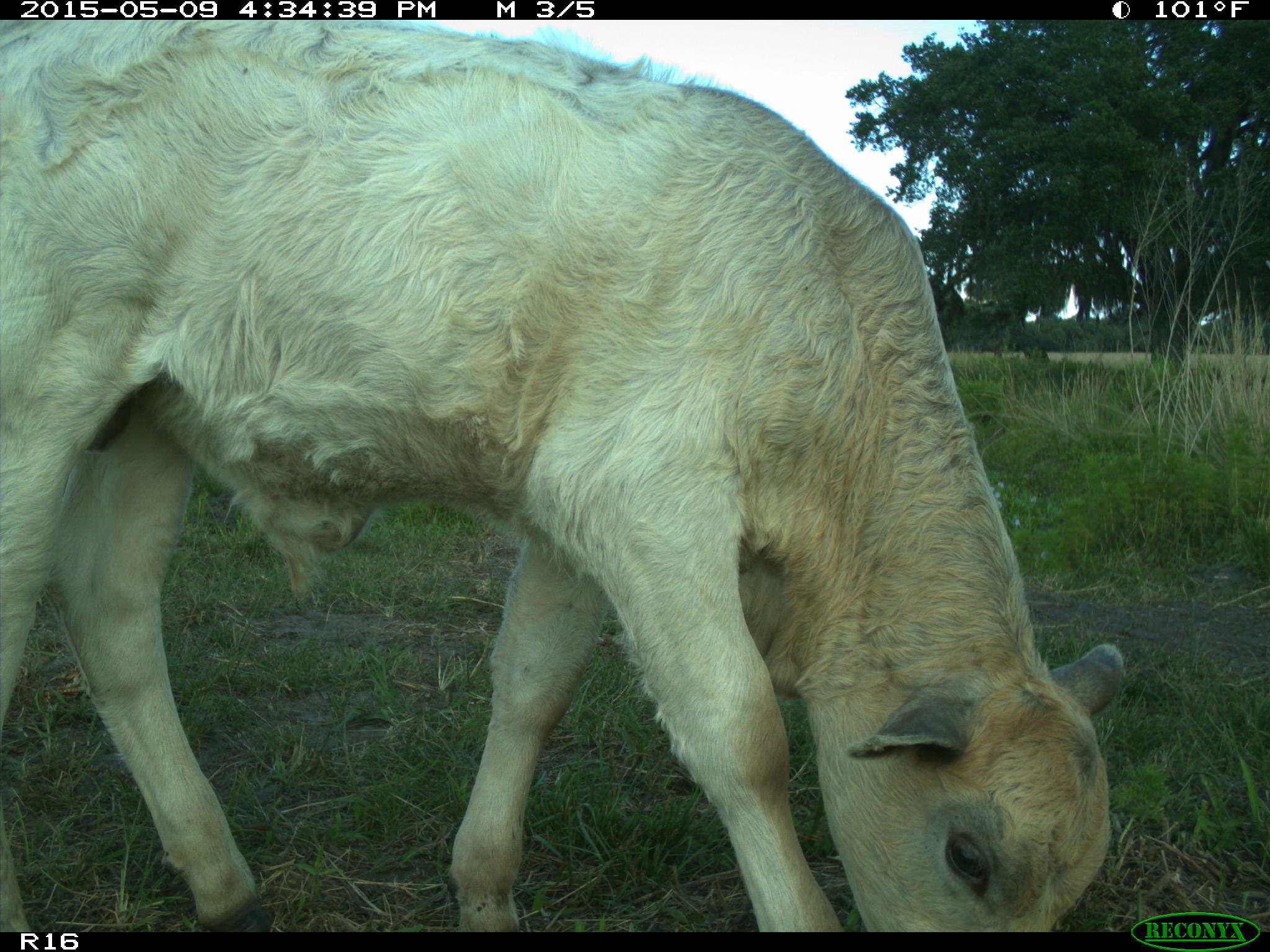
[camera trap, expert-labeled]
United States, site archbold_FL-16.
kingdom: Animalia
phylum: Chordata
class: Mammalia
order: Artiodactyla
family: Suidae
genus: Sus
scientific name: Sus scrofa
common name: wild boar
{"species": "Sus scrofa (wild boar)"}